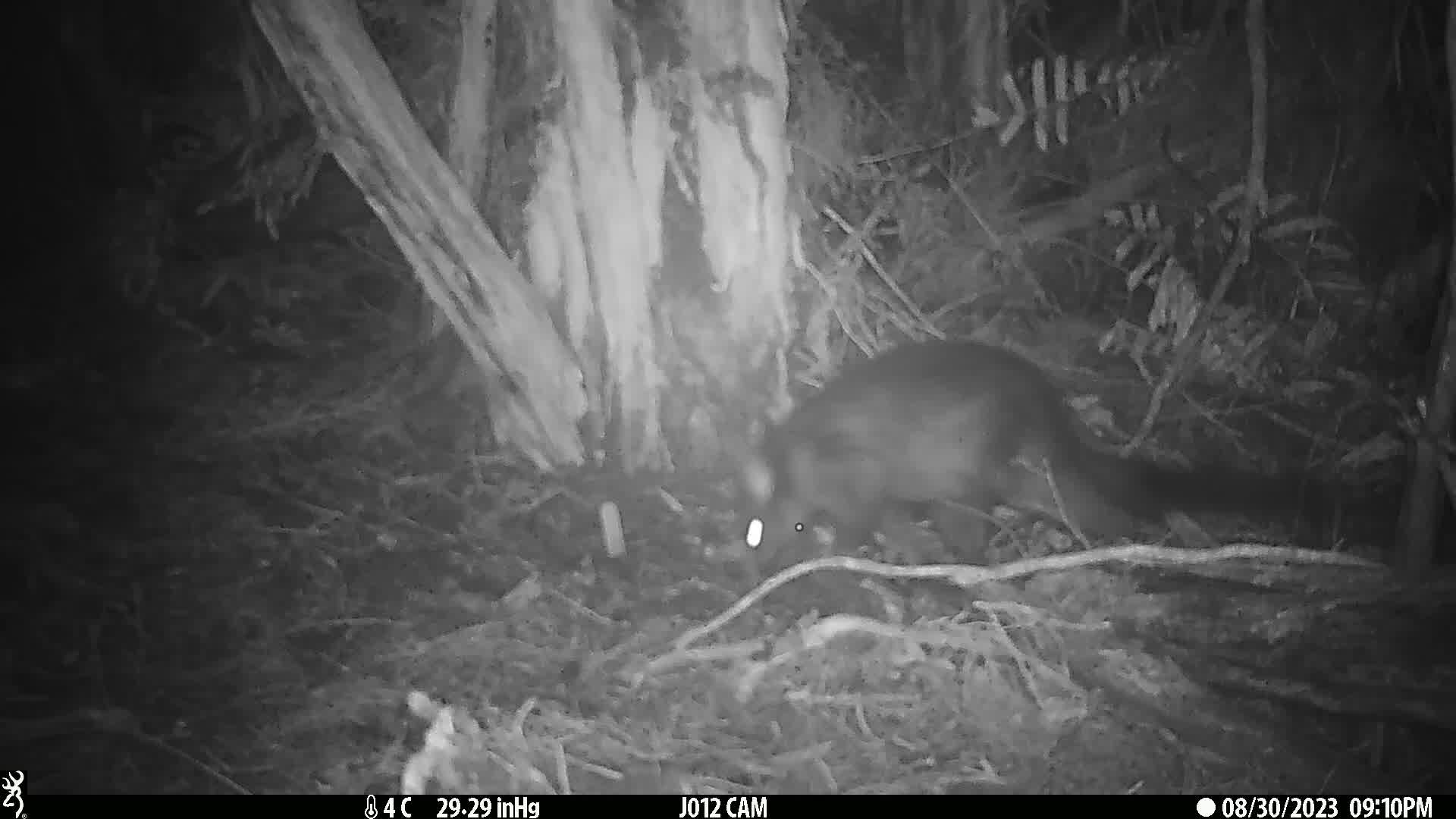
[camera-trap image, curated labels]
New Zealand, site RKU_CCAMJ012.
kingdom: Animalia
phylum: Chordata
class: Mammalia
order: Diprotodontia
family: Phalangeridae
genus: Trichosurus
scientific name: Trichosurus vulpecula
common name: common brushtail possum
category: possum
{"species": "possum (common brushtail possum) (Trichosurus vulpecula)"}